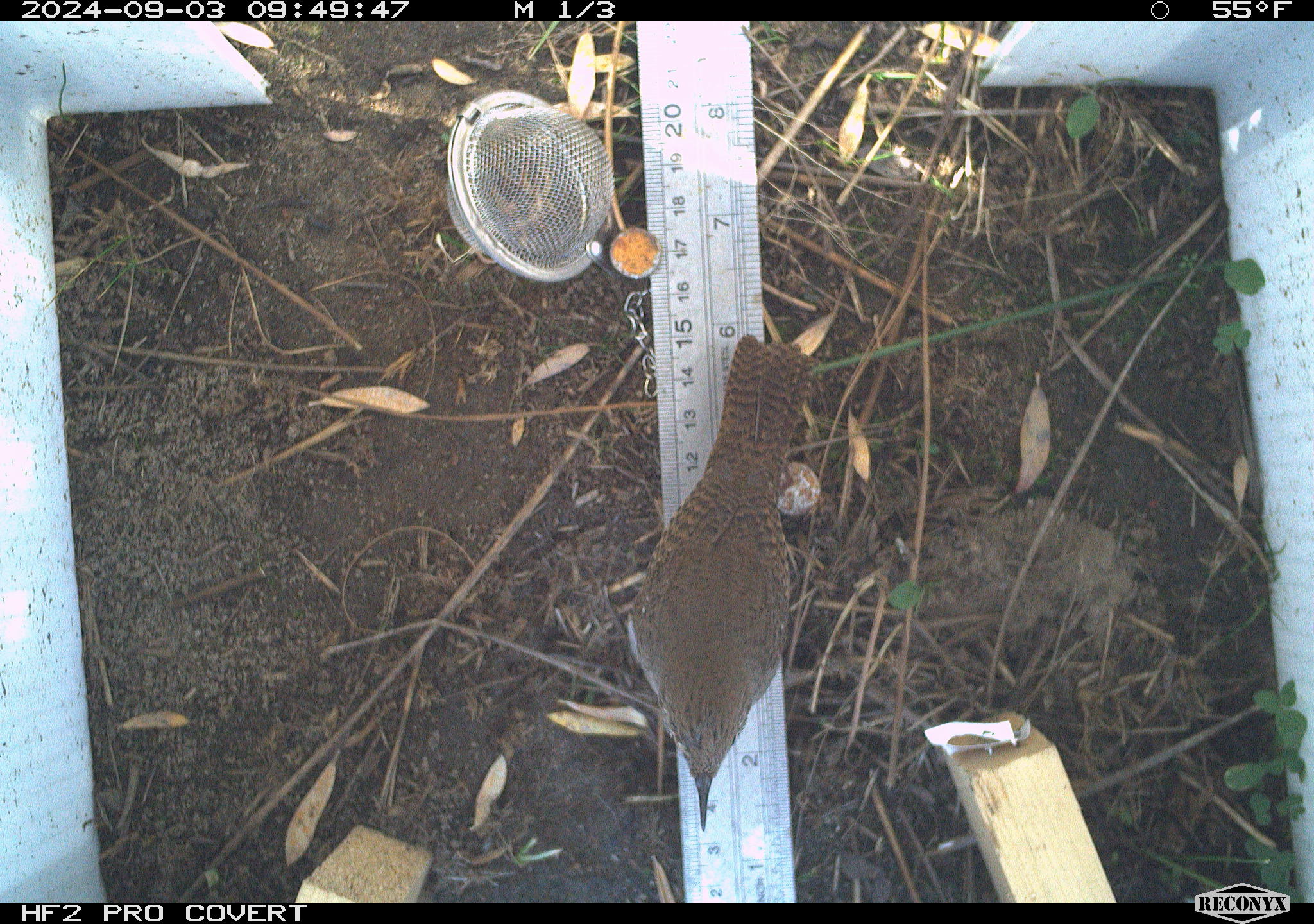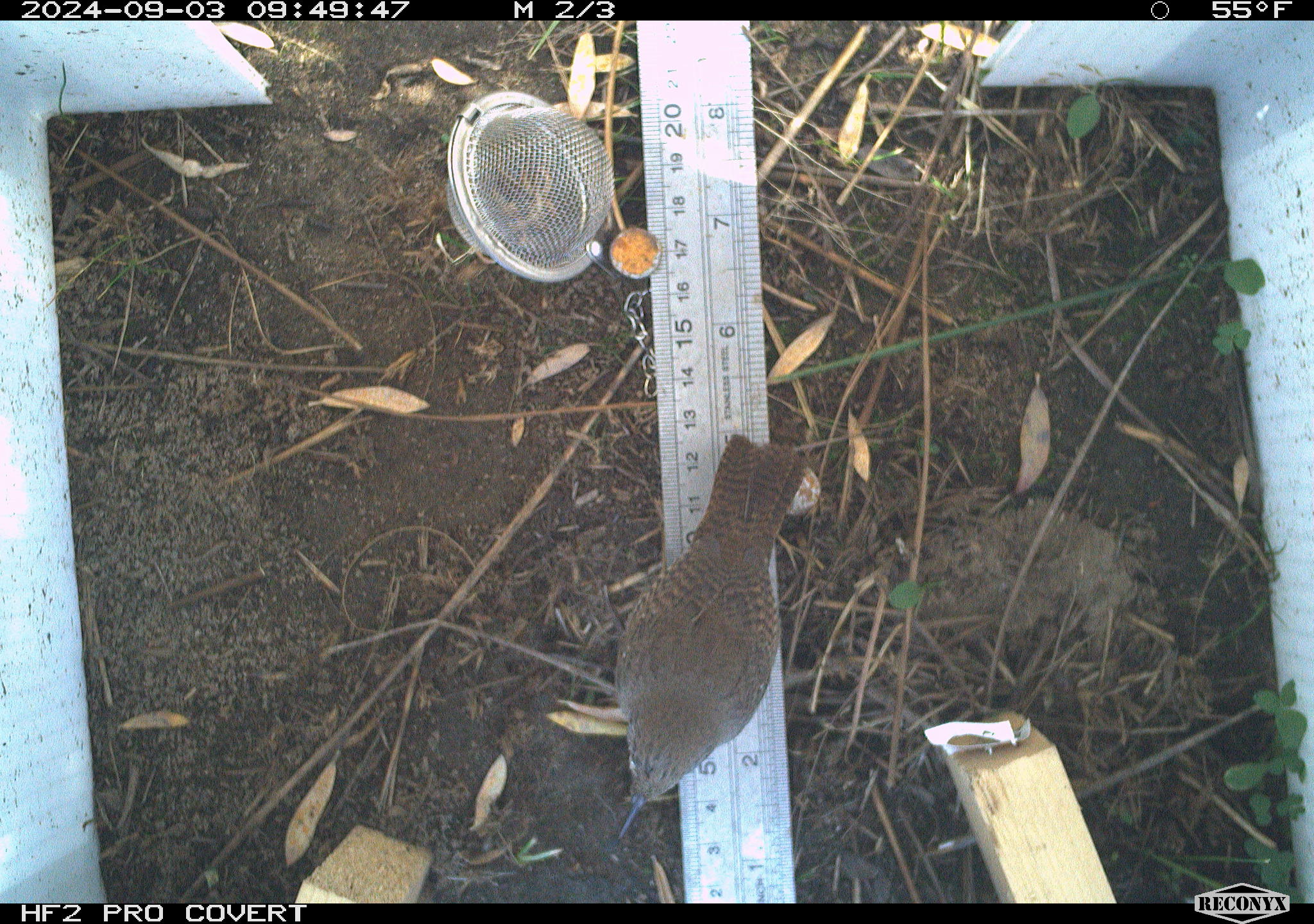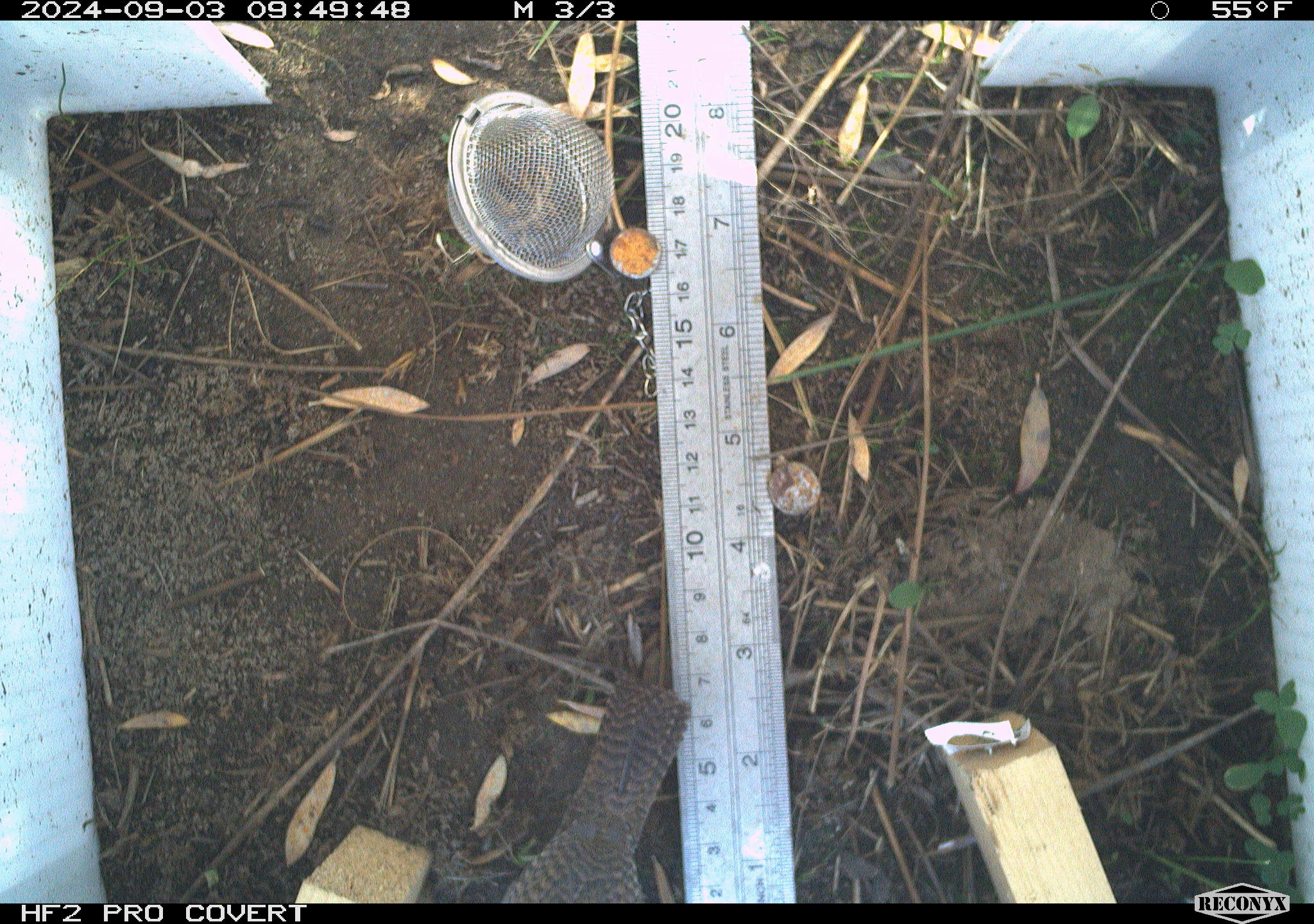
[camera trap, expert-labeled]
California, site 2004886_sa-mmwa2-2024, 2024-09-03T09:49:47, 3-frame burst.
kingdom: Animalia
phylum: Chordata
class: Aves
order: Passeriformes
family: Troglodytidae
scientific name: Troglodytidae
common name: wren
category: troglodytidae family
Troglodytidae family (wren) (Troglodytidae).